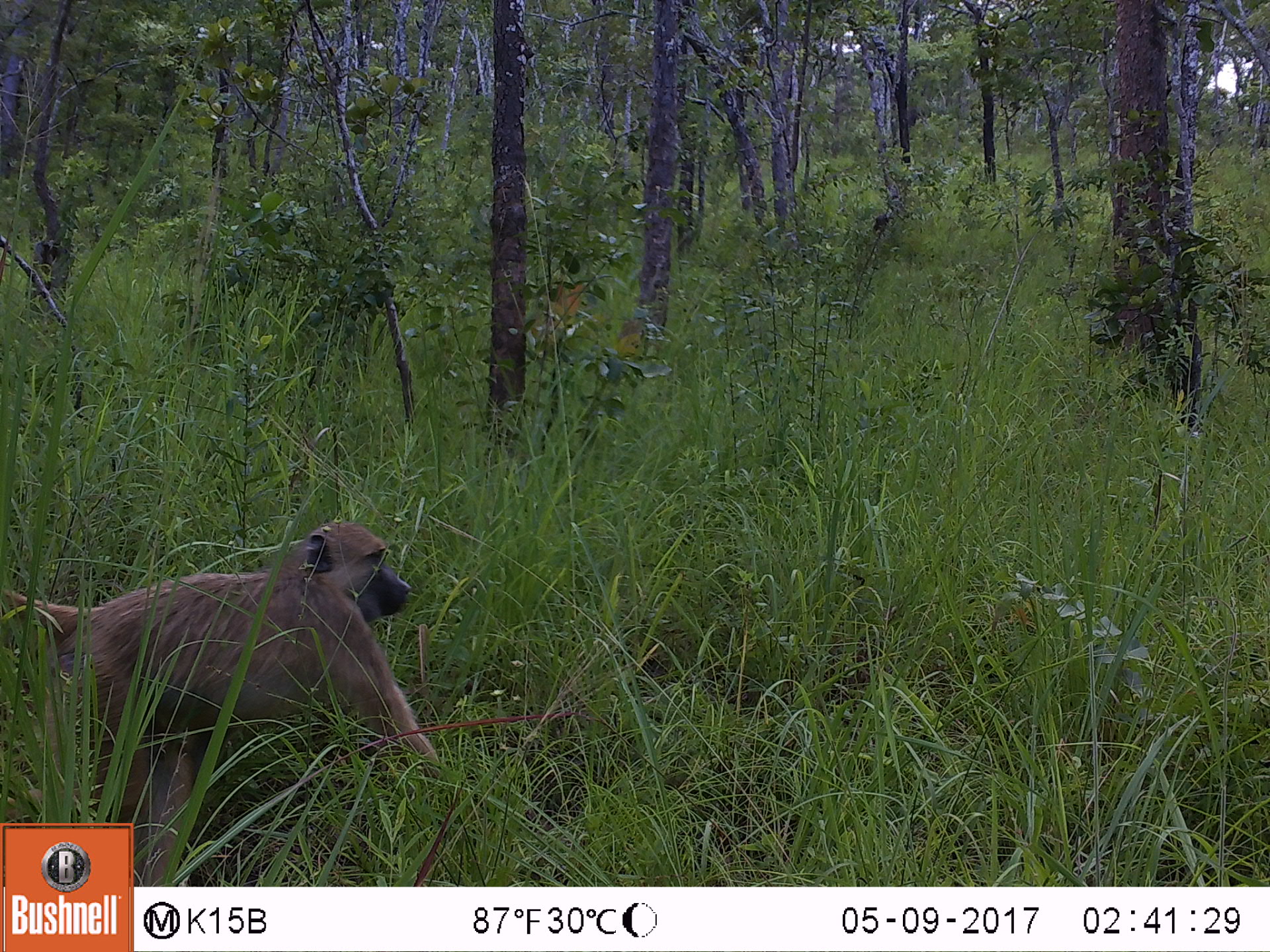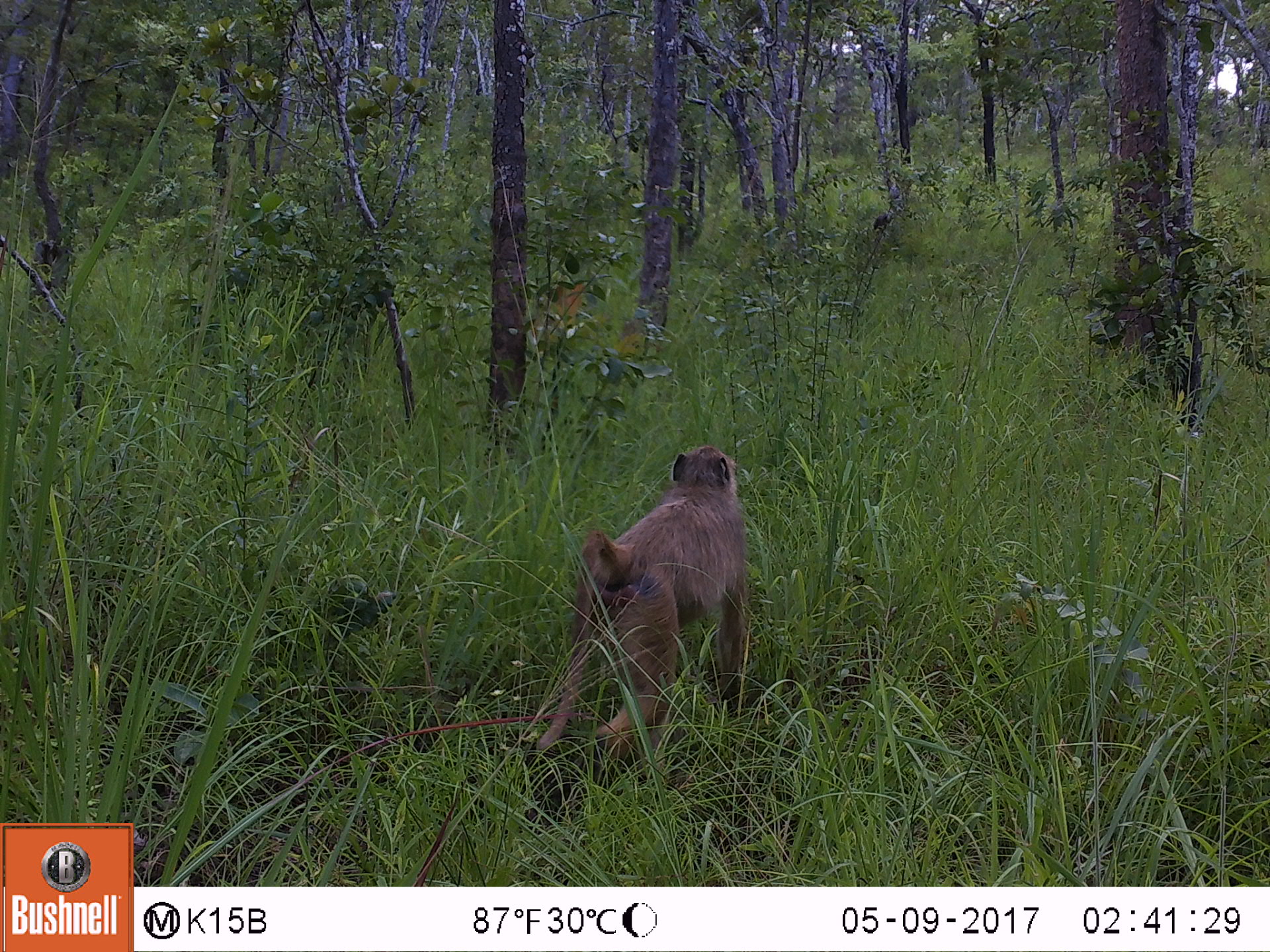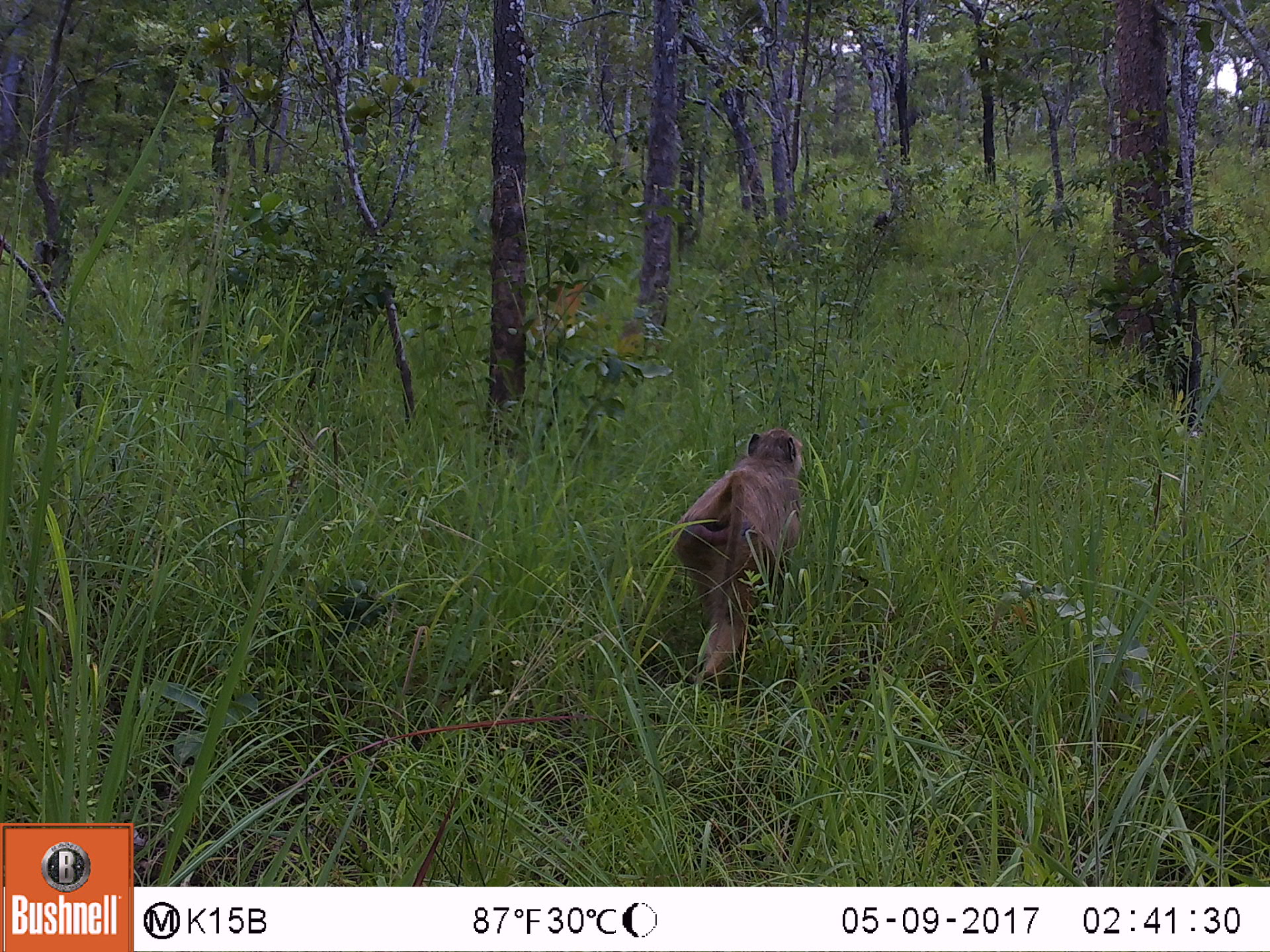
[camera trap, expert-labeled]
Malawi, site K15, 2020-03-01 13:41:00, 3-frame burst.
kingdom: Animalia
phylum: Chordata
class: Mammalia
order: Primates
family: Cercopithecidae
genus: Papio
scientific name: Papio cynocephalus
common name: yellow baboon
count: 1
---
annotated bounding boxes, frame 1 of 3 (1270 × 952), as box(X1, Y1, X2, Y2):
yellow baboon: box(2, 515, 433, 819)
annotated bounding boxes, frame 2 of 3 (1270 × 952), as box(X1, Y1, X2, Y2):
yellow baboon: box(529, 439, 757, 766)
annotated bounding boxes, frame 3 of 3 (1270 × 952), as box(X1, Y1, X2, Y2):
yellow baboon: box(671, 426, 811, 686)